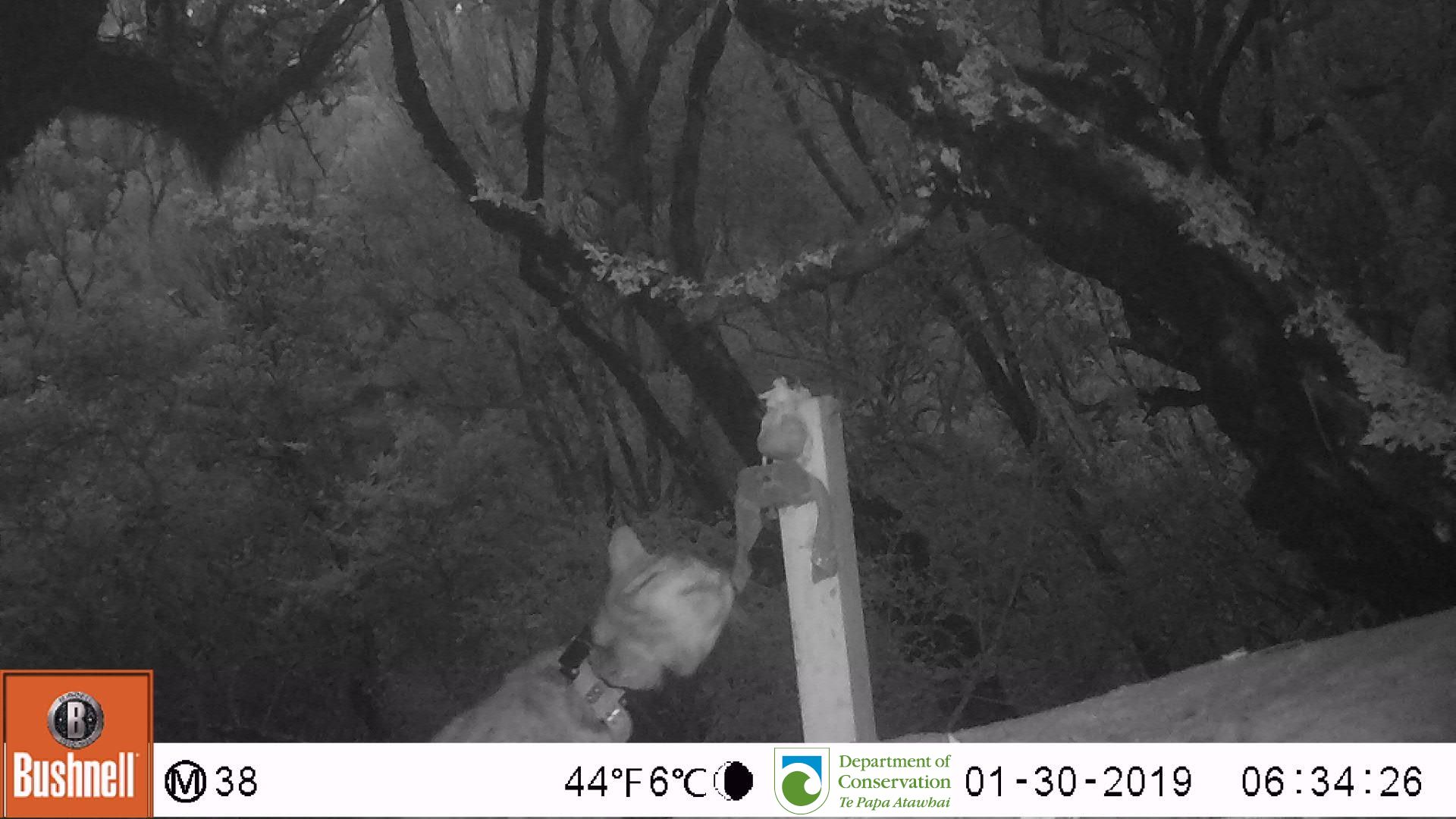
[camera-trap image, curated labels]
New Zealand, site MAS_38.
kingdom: Animalia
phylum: Chordata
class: Mammalia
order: Carnivora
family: Felidae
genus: Felis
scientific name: Felis catus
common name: domestic cat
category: cat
Cat (domestic cat) (Felis catus).